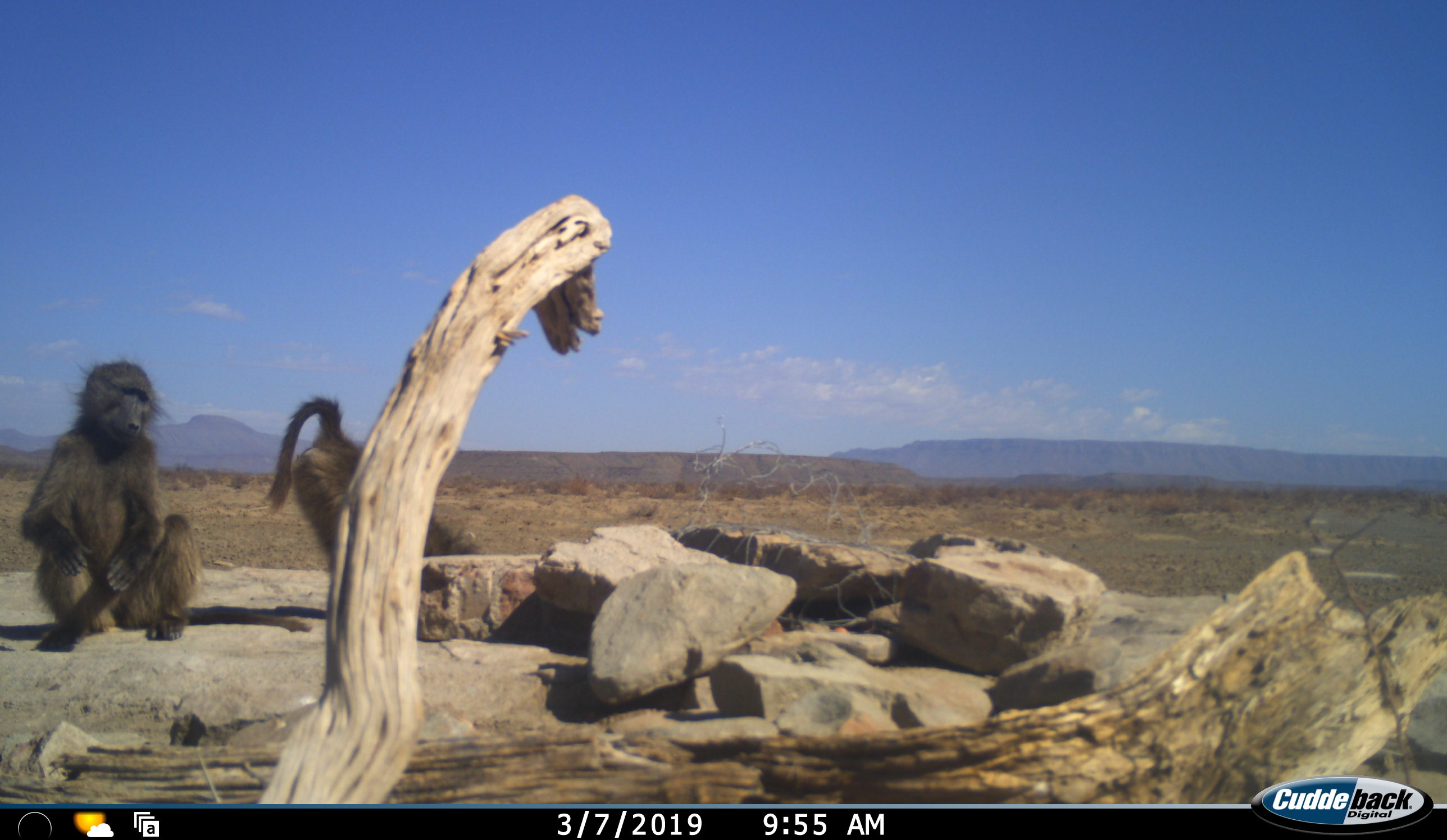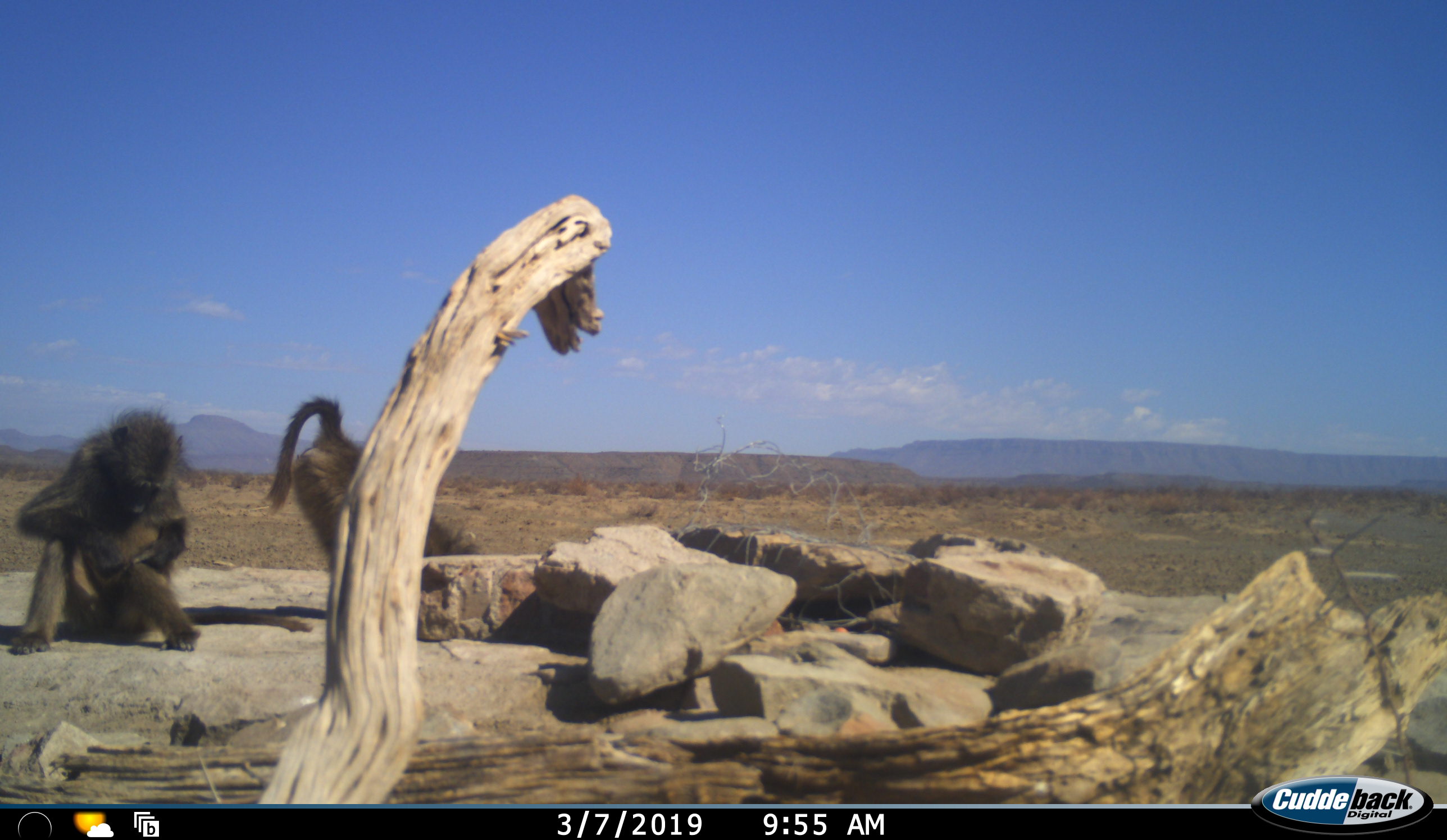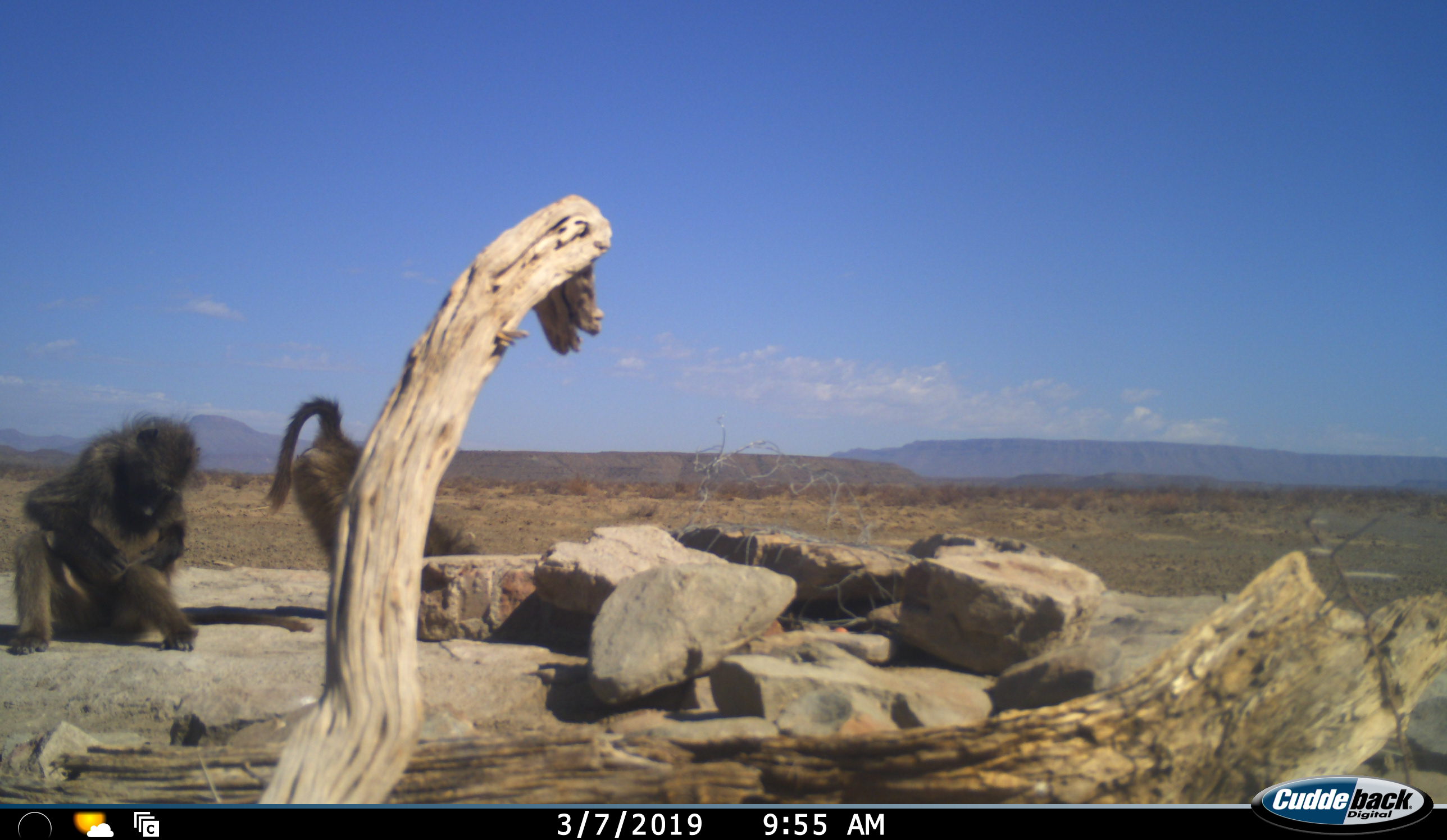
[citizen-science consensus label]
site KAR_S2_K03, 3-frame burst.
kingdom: Animalia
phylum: Chordata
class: Mammalia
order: Primates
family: Cercopithecidae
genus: Papio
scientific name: Papio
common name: baboon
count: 2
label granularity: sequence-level